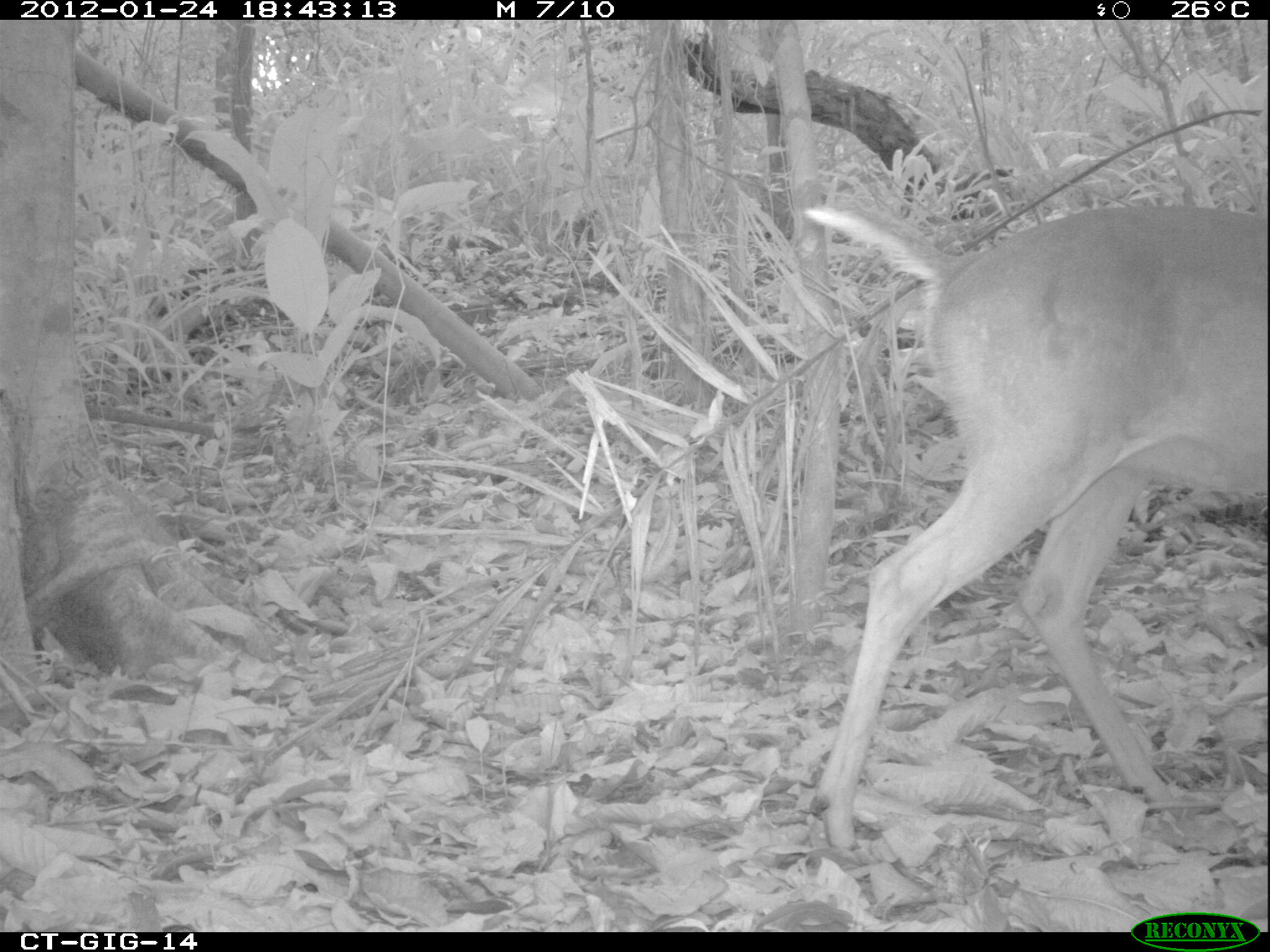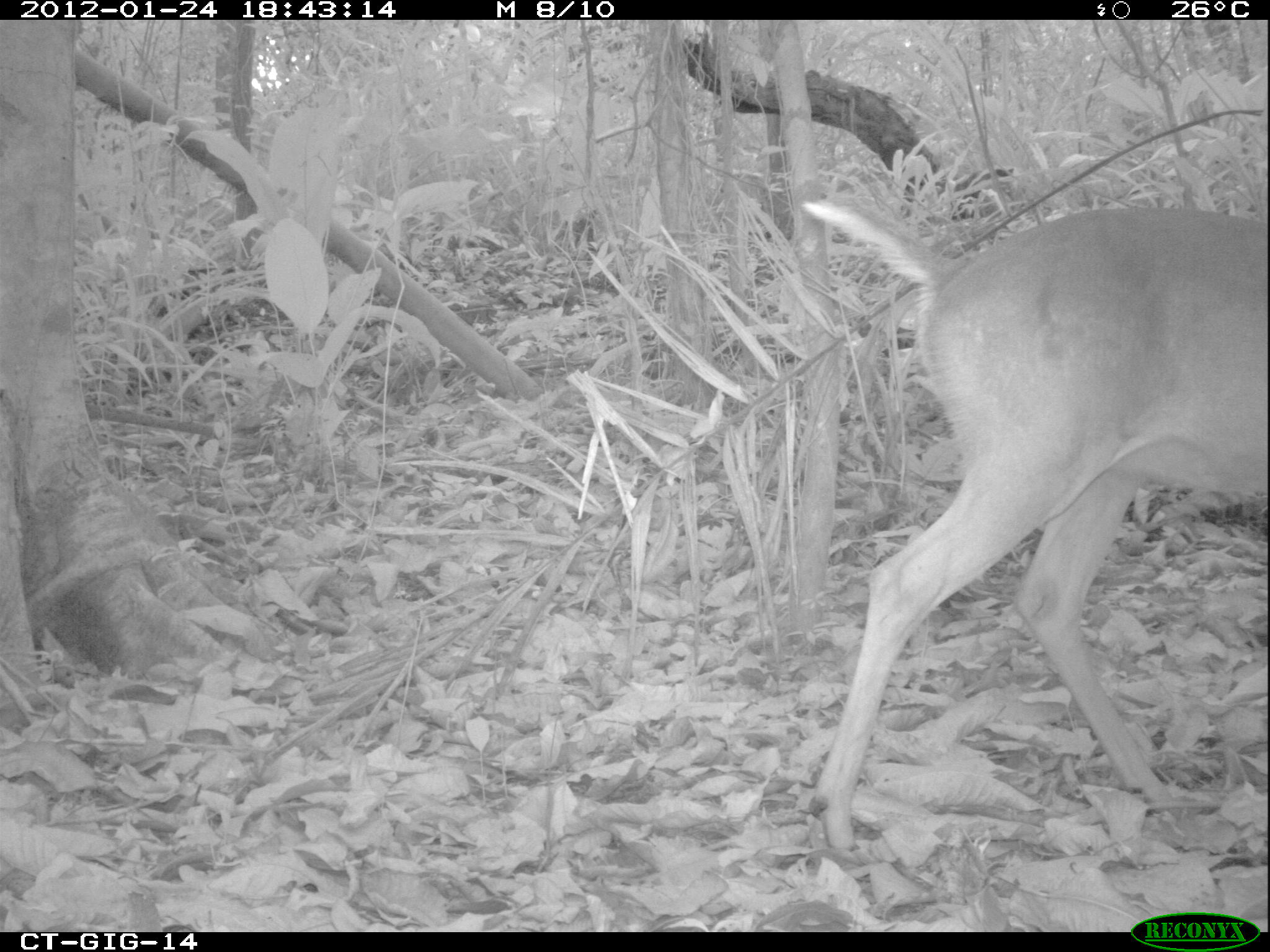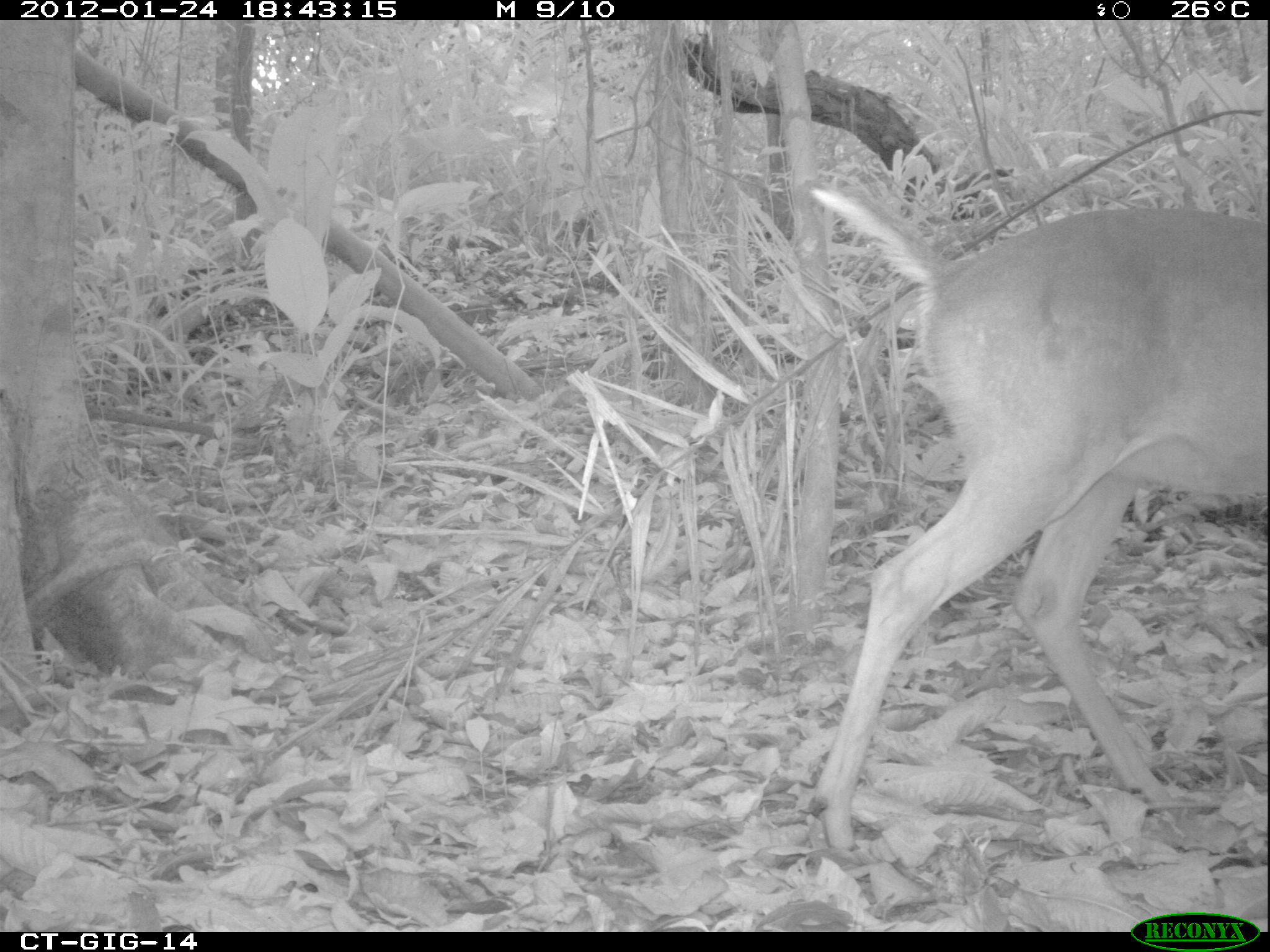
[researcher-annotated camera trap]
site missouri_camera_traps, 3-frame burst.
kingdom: Animalia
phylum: Chordata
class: Mammalia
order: Artiodactyla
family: Cervidae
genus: Odocoileus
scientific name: Odocoileus virginianus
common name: white-tailed deer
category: white tailed deer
White tailed deer (white-tailed deer) (Odocoileus virginianus). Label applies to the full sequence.